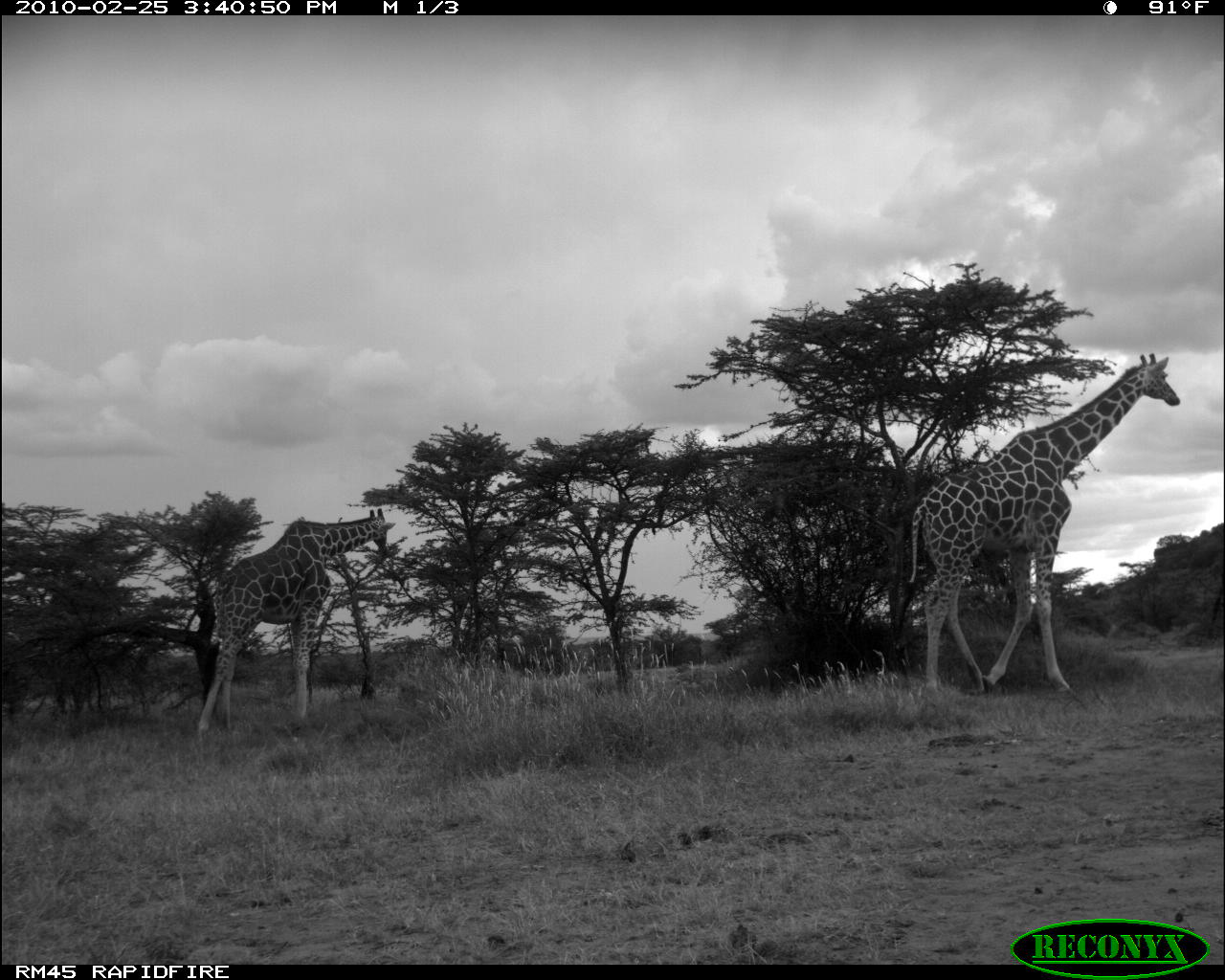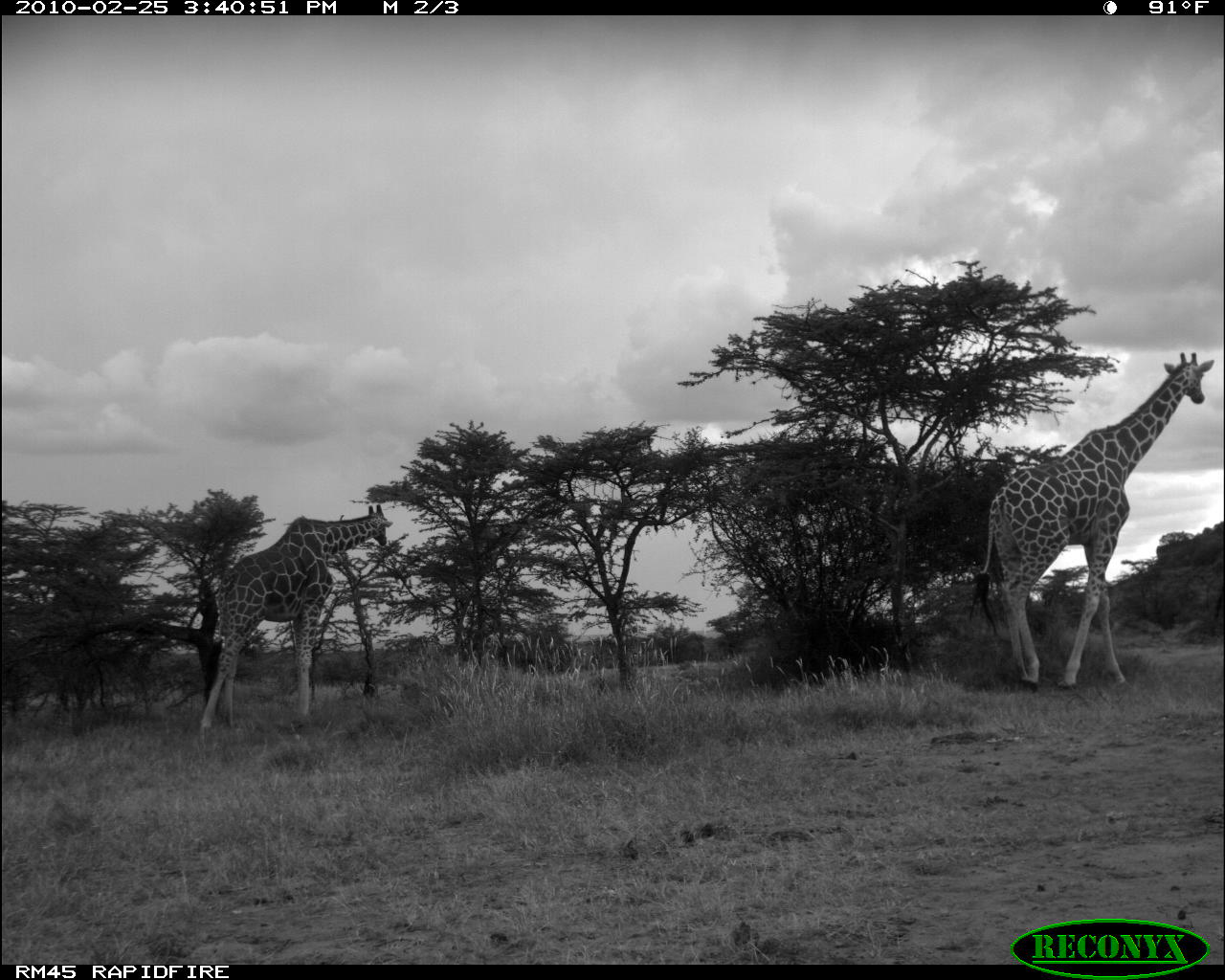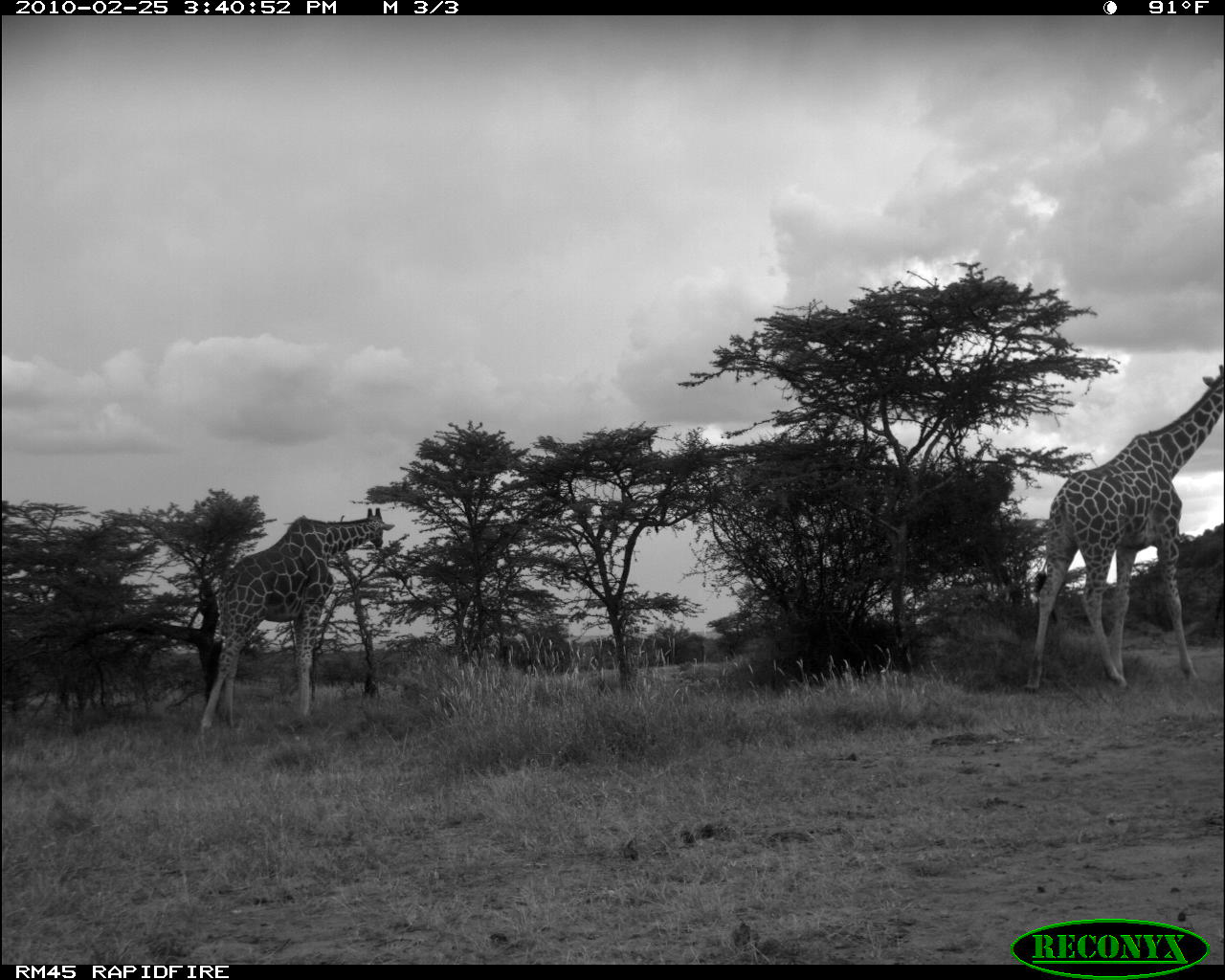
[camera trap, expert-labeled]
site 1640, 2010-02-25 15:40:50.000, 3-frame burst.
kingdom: Animalia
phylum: Chordata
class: Mammalia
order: Artiodactyla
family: Giraffidae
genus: Giraffa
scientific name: Giraffa camelopardalis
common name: giraffe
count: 2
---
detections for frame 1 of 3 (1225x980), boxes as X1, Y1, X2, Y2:
giraffa camelopardalis: 887, 351, 1180, 700; 196, 503, 397, 735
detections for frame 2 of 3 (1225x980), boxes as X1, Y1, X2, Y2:
giraffa camelopardalis: 973, 351, 1216, 692; 196, 501, 396, 739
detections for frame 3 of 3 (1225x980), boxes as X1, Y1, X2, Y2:
giraffa camelopardalis: 1019, 362, 1224, 696; 196, 503, 395, 736